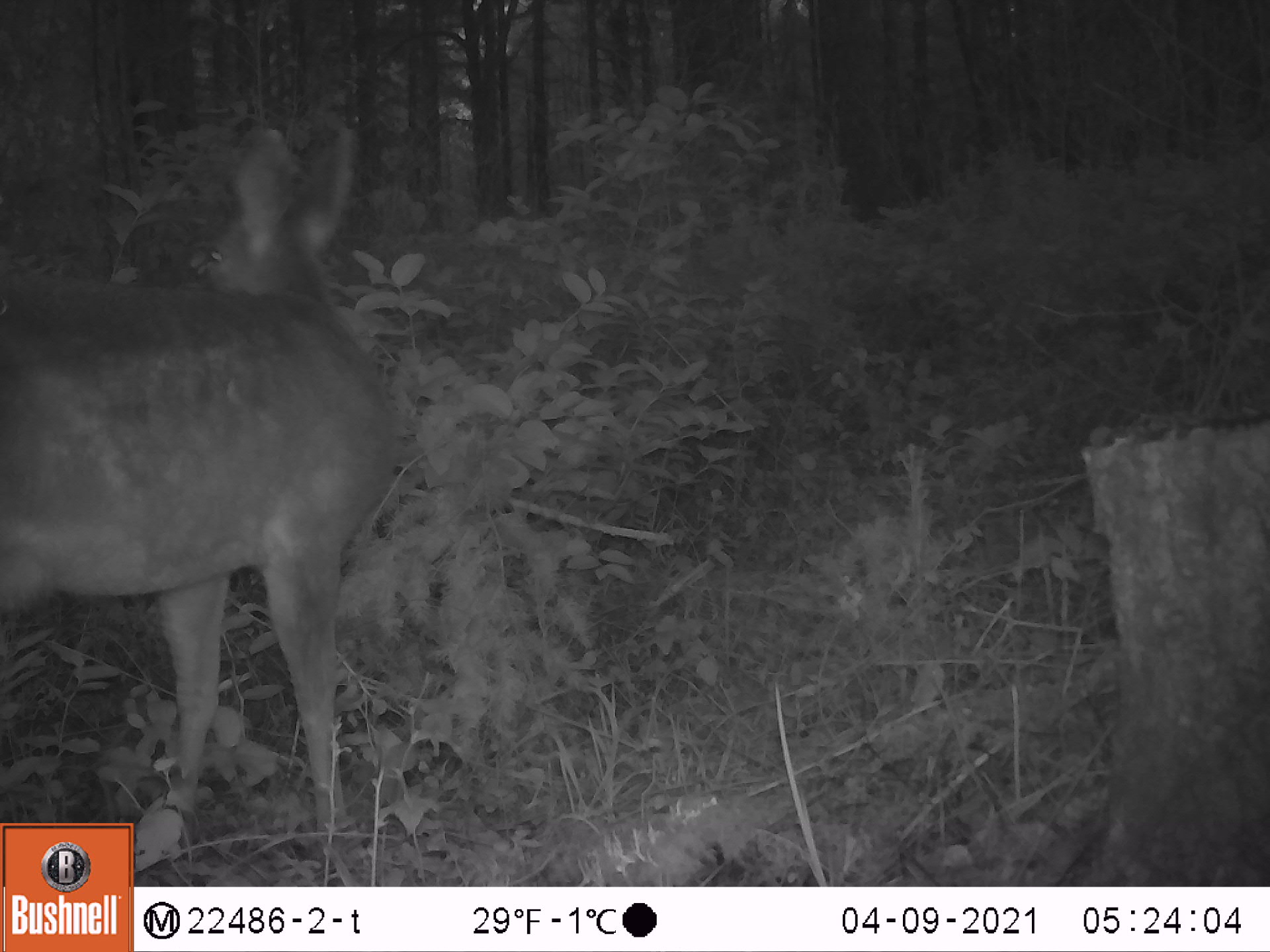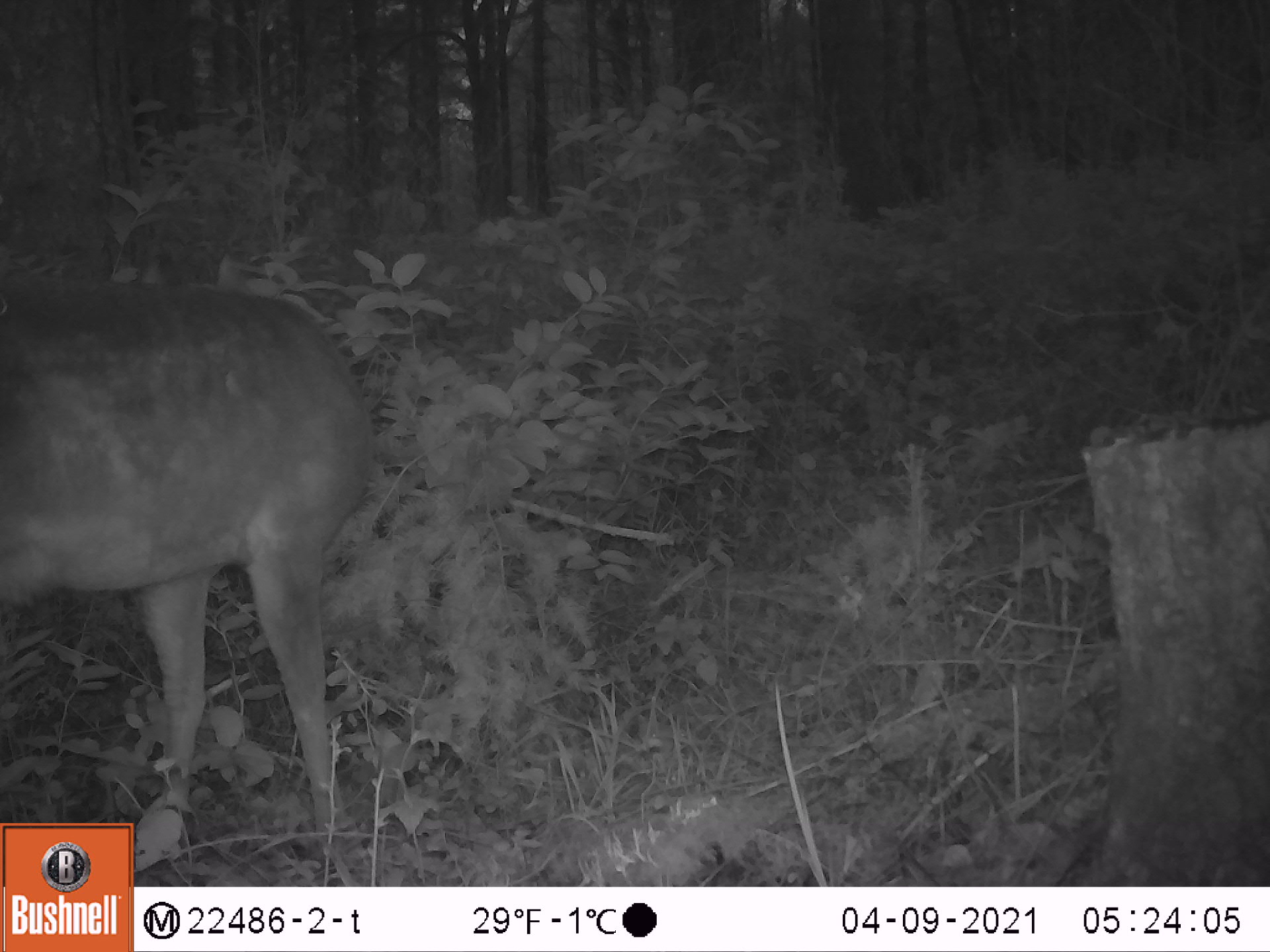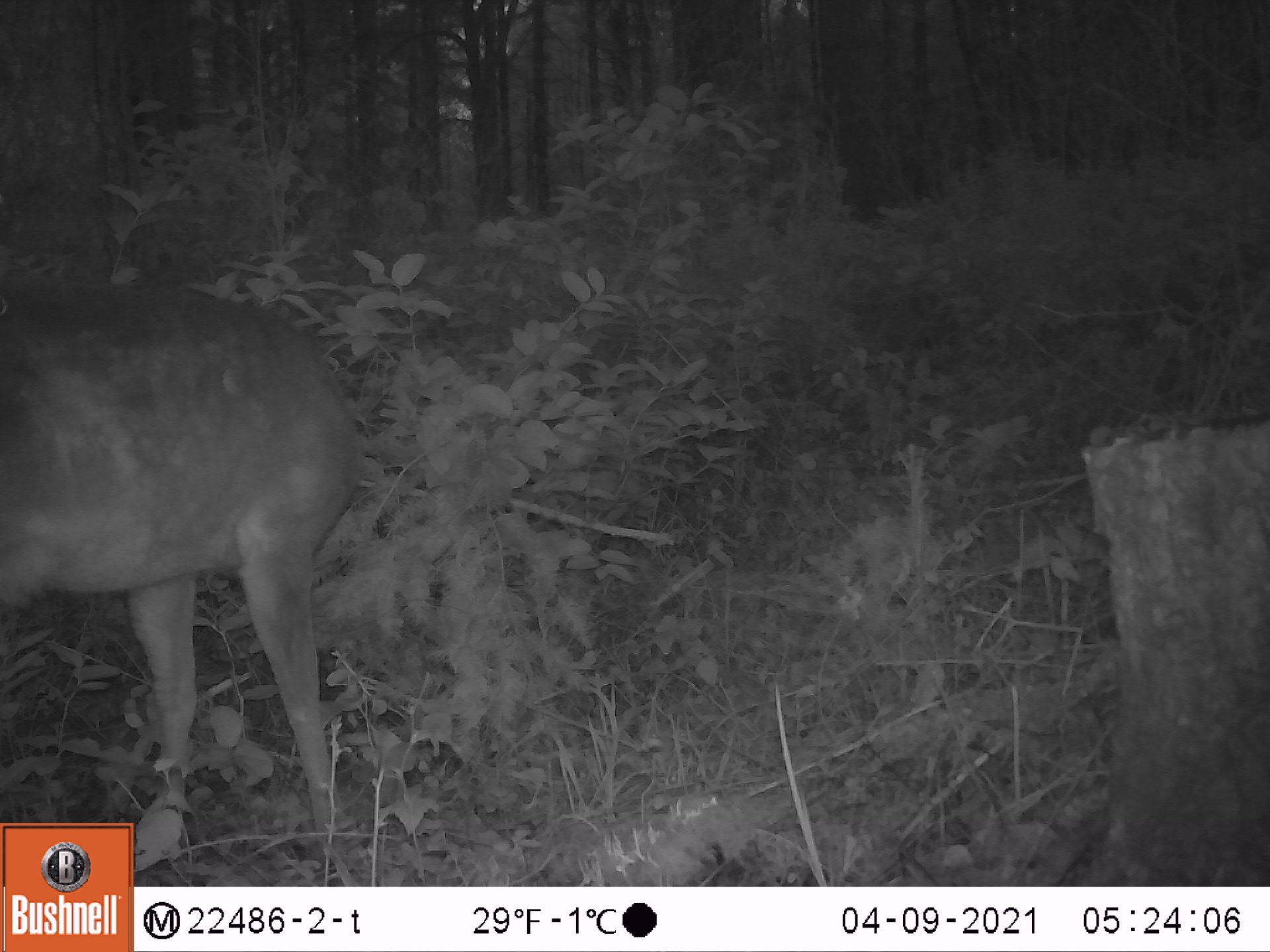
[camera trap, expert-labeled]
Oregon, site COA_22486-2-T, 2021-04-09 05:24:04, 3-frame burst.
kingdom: Animalia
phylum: Chordata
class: Mammalia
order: Artiodactyla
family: Cervidae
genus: Odocoileus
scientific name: Odocoileus hemionus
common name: black-tailed deer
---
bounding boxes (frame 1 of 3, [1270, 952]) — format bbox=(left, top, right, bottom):
black-tailed deer: bbox=(4, 107, 408, 810)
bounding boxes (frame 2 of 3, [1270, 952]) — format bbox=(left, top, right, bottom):
black-tailed deer: bbox=(1, 267, 403, 810)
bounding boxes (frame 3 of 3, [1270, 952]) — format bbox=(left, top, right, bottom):
black-tailed deer: bbox=(1, 271, 366, 814)